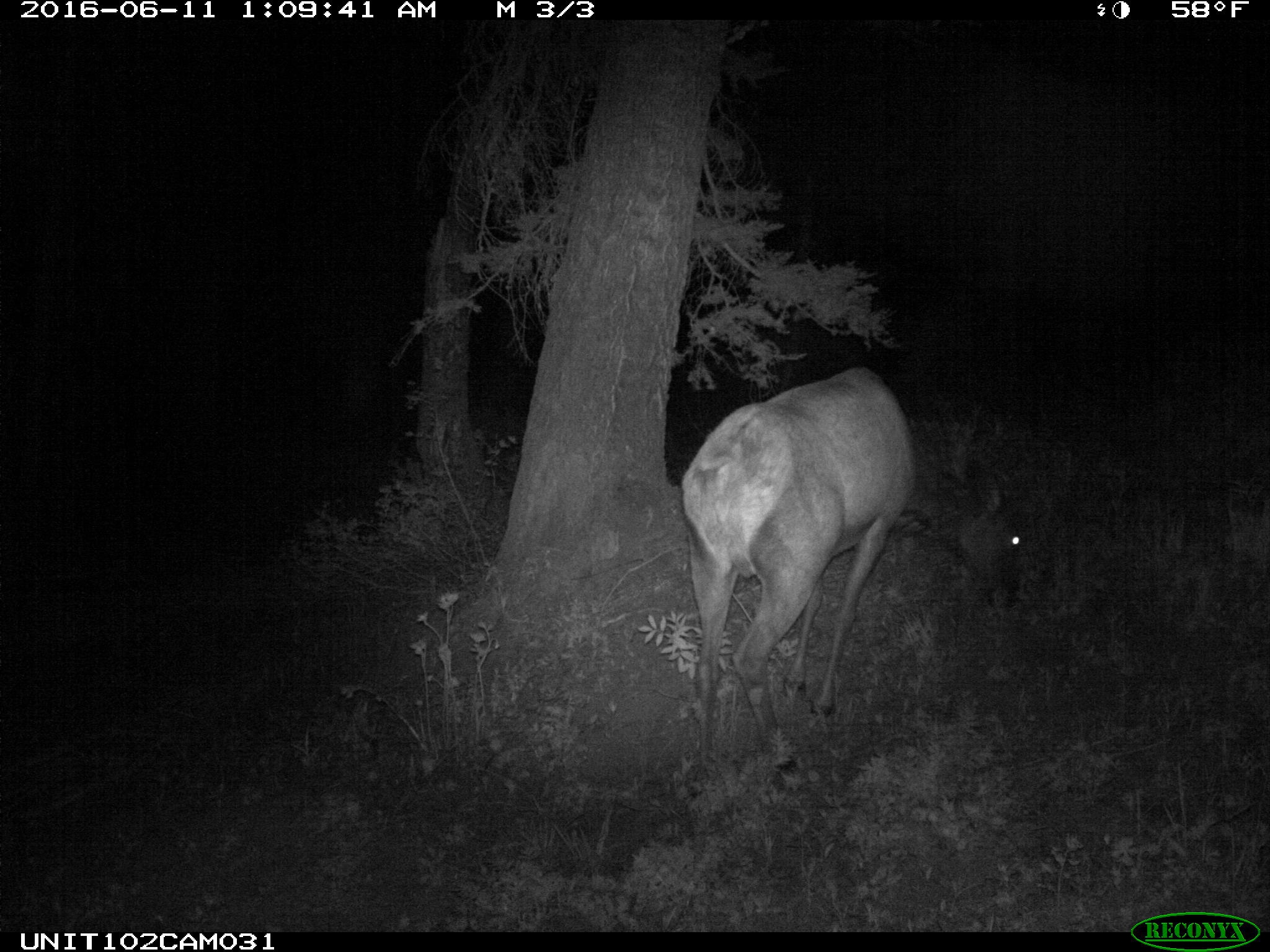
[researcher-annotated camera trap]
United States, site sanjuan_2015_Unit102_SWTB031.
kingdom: Animalia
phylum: Chordata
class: Mammalia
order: Artiodactyla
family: Cervidae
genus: Cervus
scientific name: Cervus elaphus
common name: red deer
Cervus elaphus (red deer).